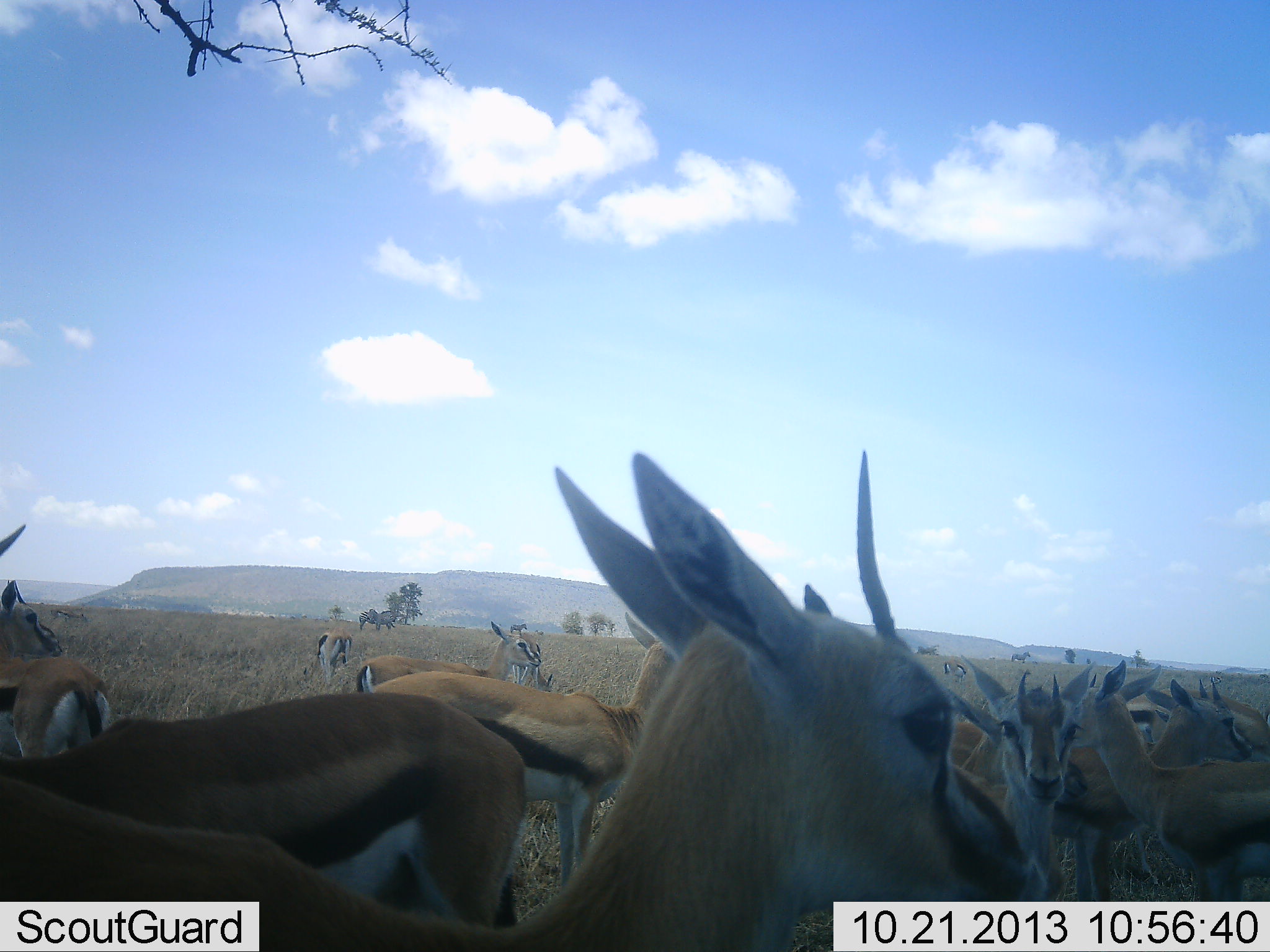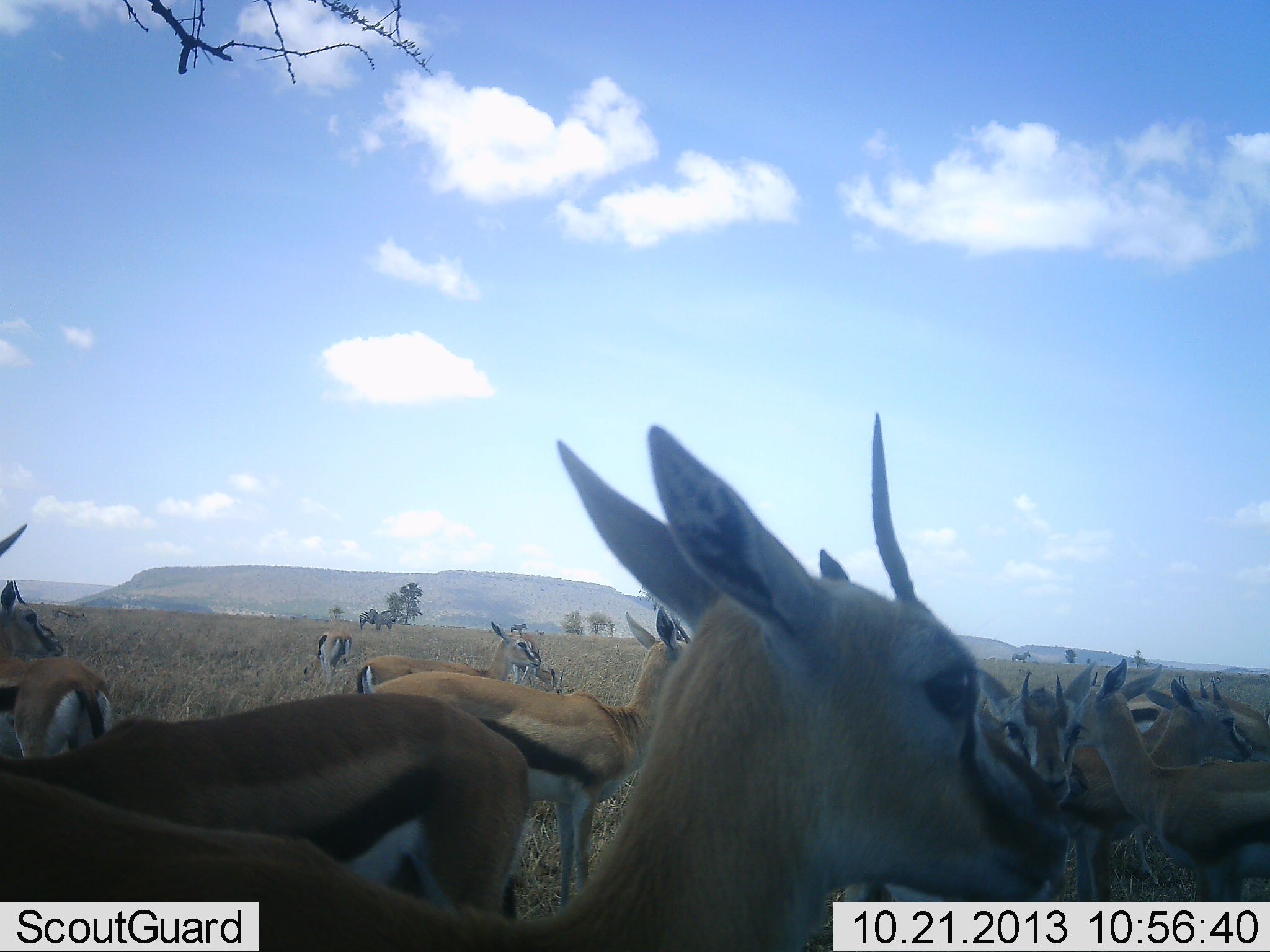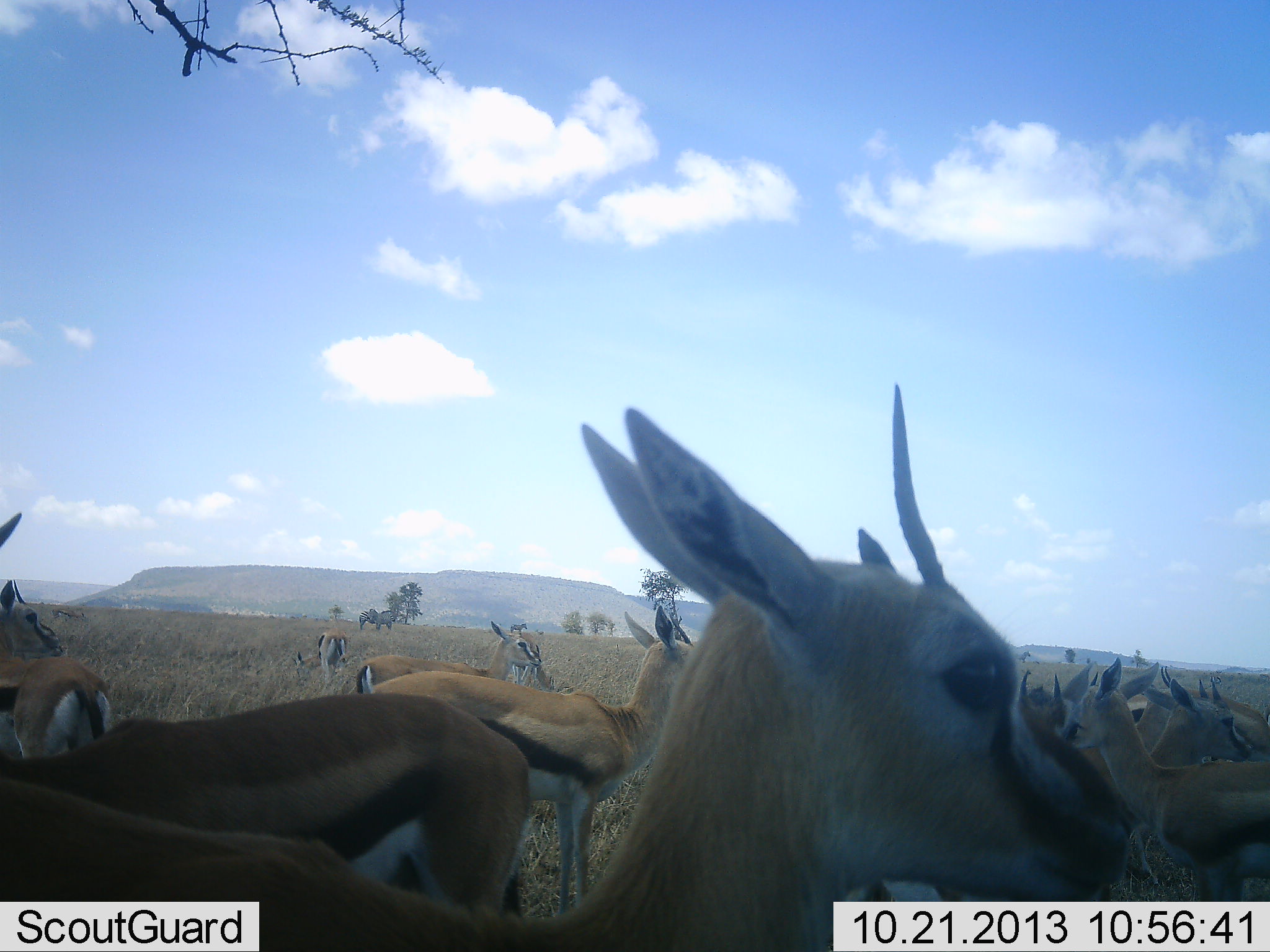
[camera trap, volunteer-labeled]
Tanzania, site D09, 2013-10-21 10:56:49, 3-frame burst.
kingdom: Animalia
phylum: Chordata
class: Mammalia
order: Artiodactyla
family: Bovidae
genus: Eudorcas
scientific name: Eudorcas thomsonii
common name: thomson's gazelle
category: gazellethomsons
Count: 11-50.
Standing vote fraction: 100%.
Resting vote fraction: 11%.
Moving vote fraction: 14%.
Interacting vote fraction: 14%.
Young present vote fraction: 11%.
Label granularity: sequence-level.